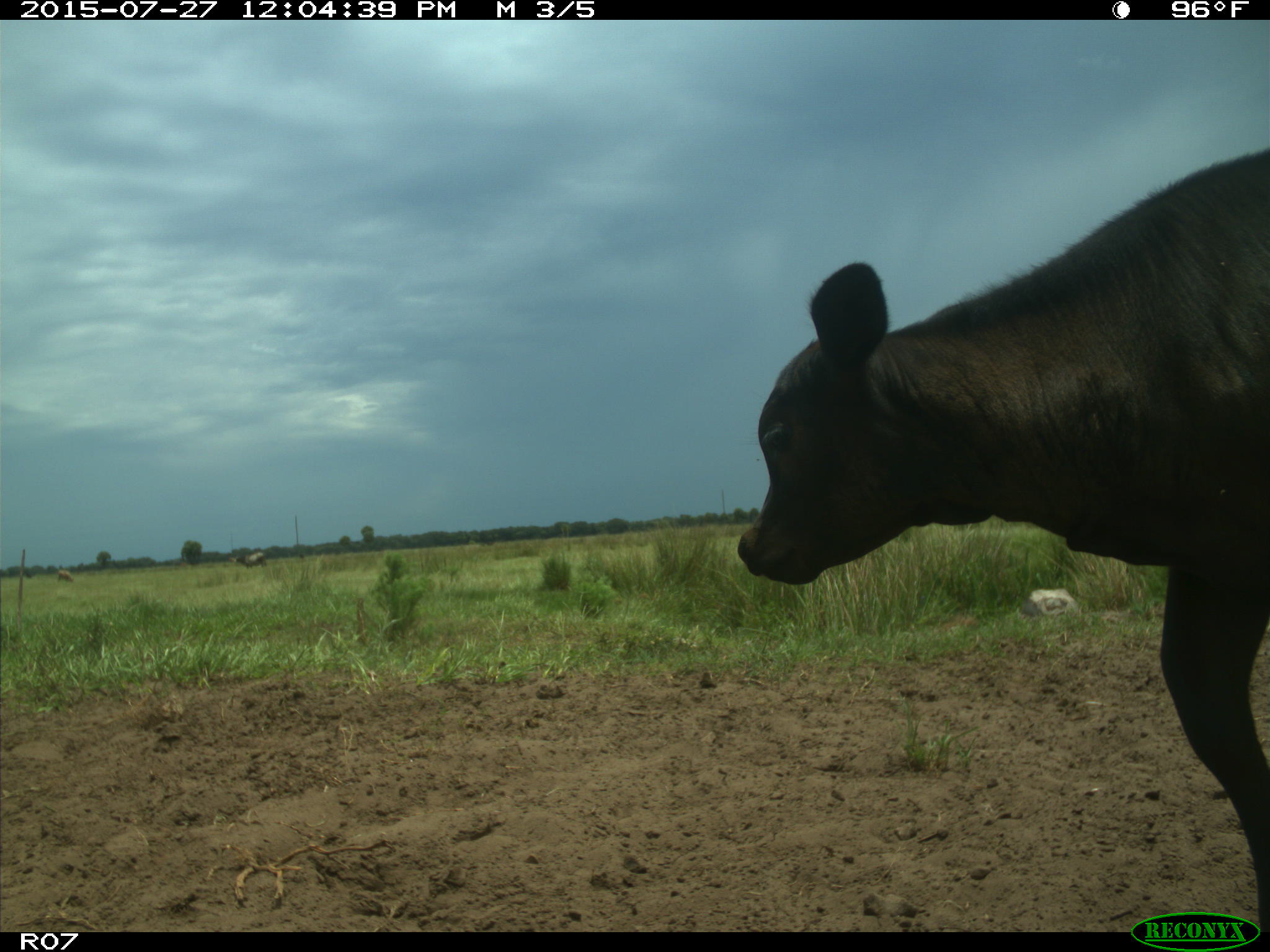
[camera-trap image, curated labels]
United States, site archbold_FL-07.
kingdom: Animalia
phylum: Chordata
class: Mammalia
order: Artiodactyla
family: Bovidae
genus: Bos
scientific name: Bos taurus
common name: domestic cow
Bos taurus (domestic cow).